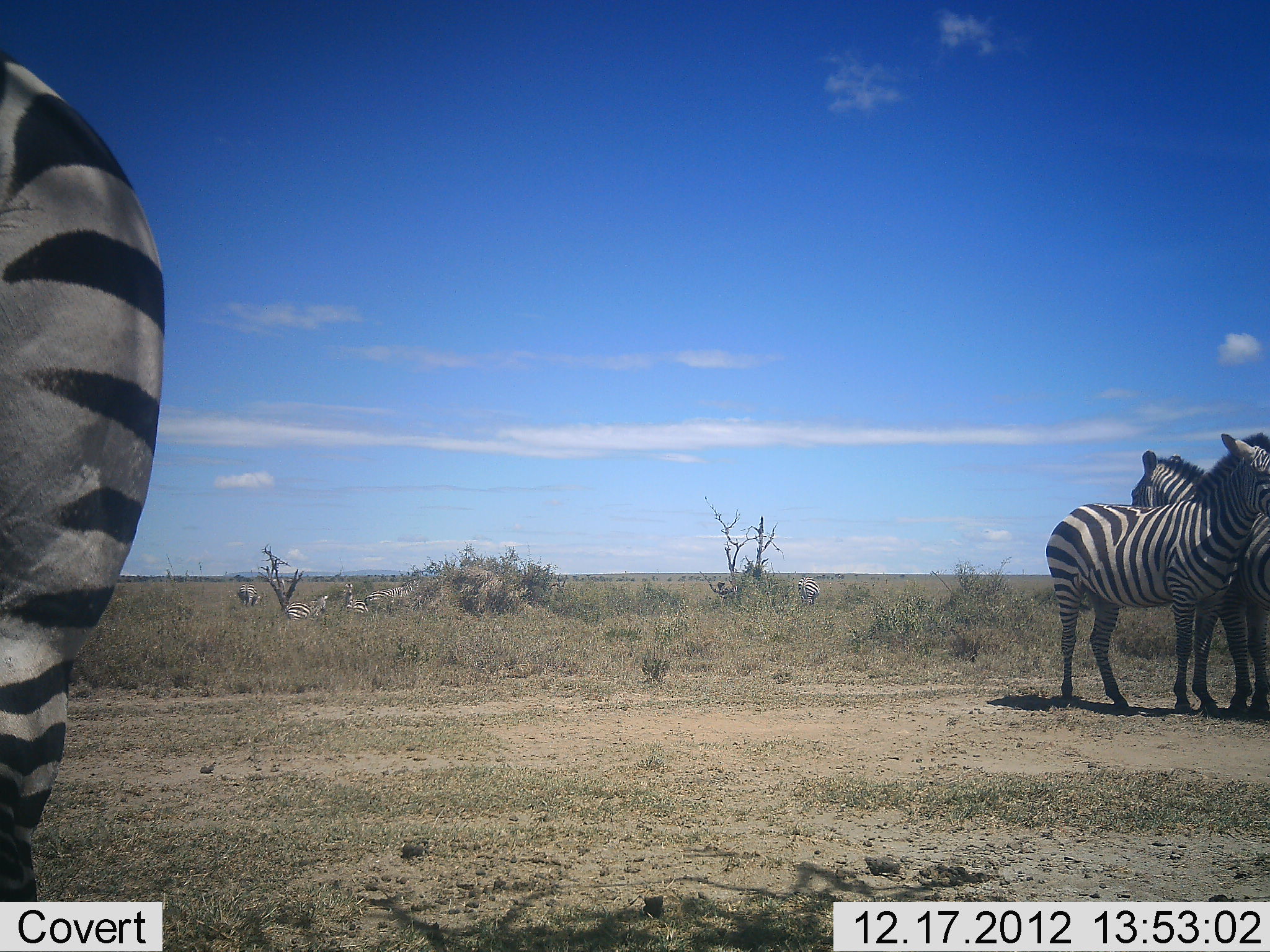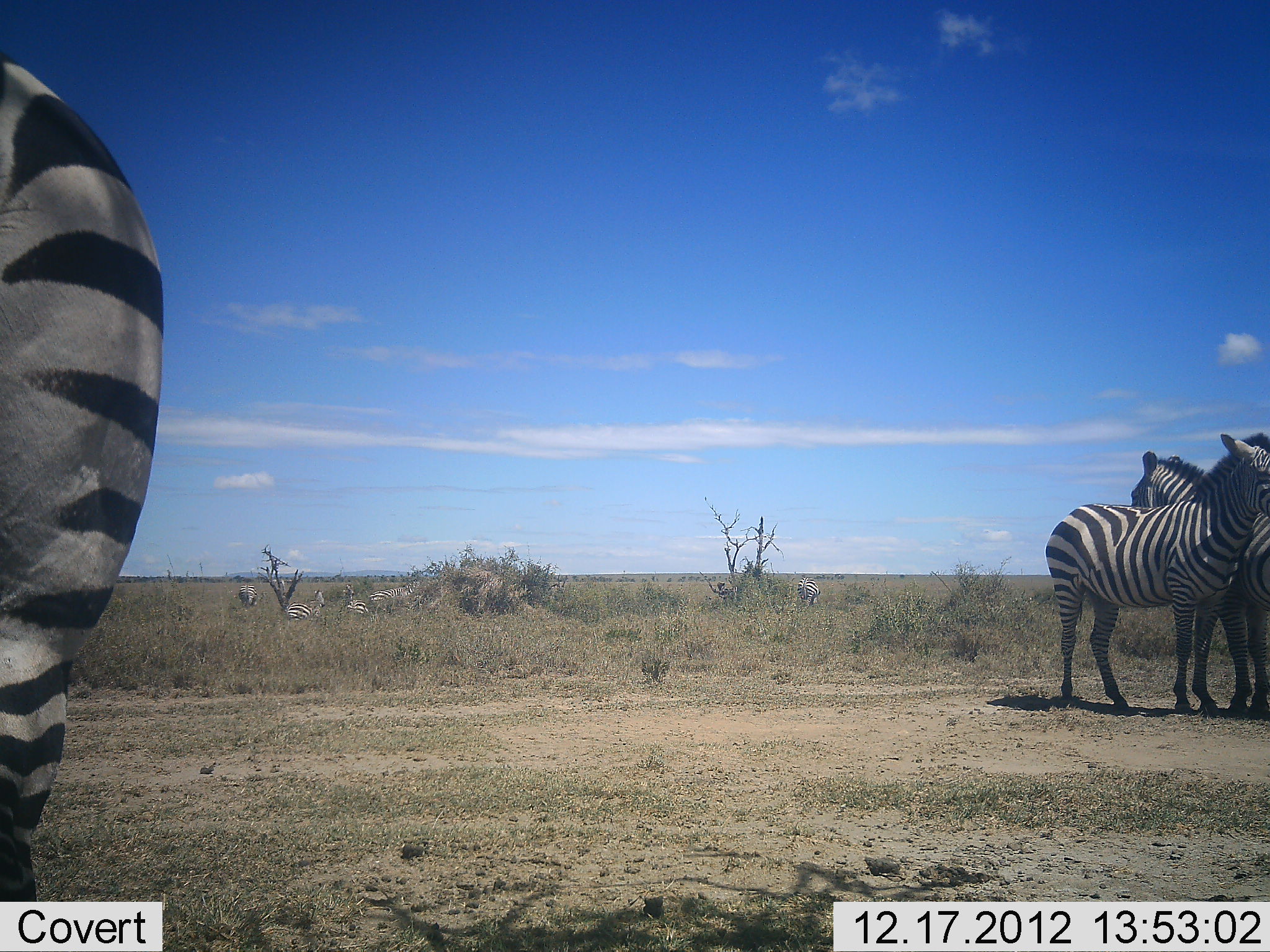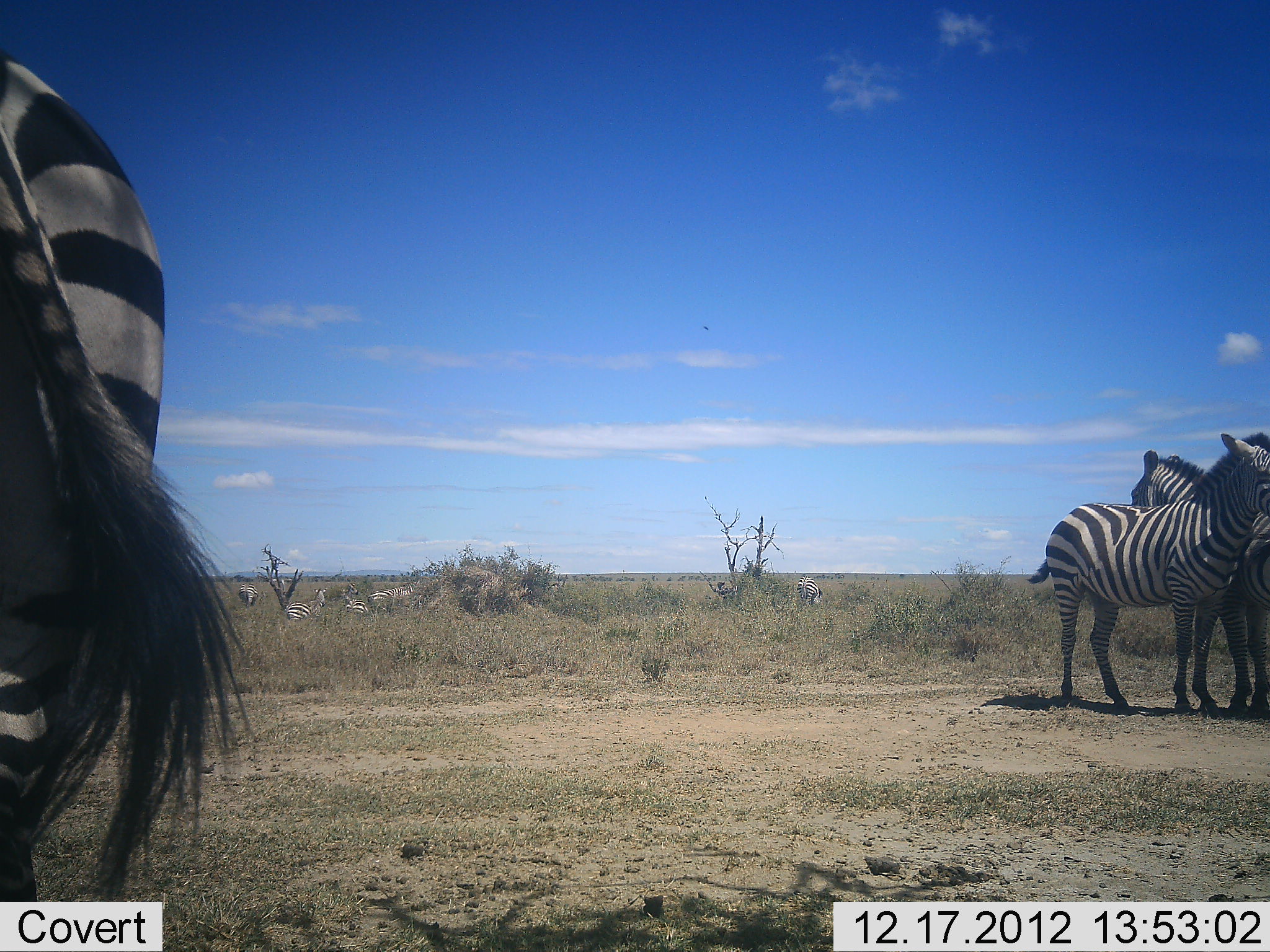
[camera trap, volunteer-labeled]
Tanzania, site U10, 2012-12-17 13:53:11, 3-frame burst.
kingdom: Animalia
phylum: Chordata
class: Mammalia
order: Perissodactyla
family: Equidae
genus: Equus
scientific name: Equus quagga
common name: plains zebra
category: zebra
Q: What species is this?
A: Zebra (plains zebra) (Equus quagga).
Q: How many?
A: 3.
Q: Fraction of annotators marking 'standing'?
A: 100%.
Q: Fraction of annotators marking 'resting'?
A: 18%.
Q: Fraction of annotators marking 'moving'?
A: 0%.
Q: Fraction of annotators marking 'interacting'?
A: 9%.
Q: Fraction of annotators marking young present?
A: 0%.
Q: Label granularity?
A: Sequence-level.